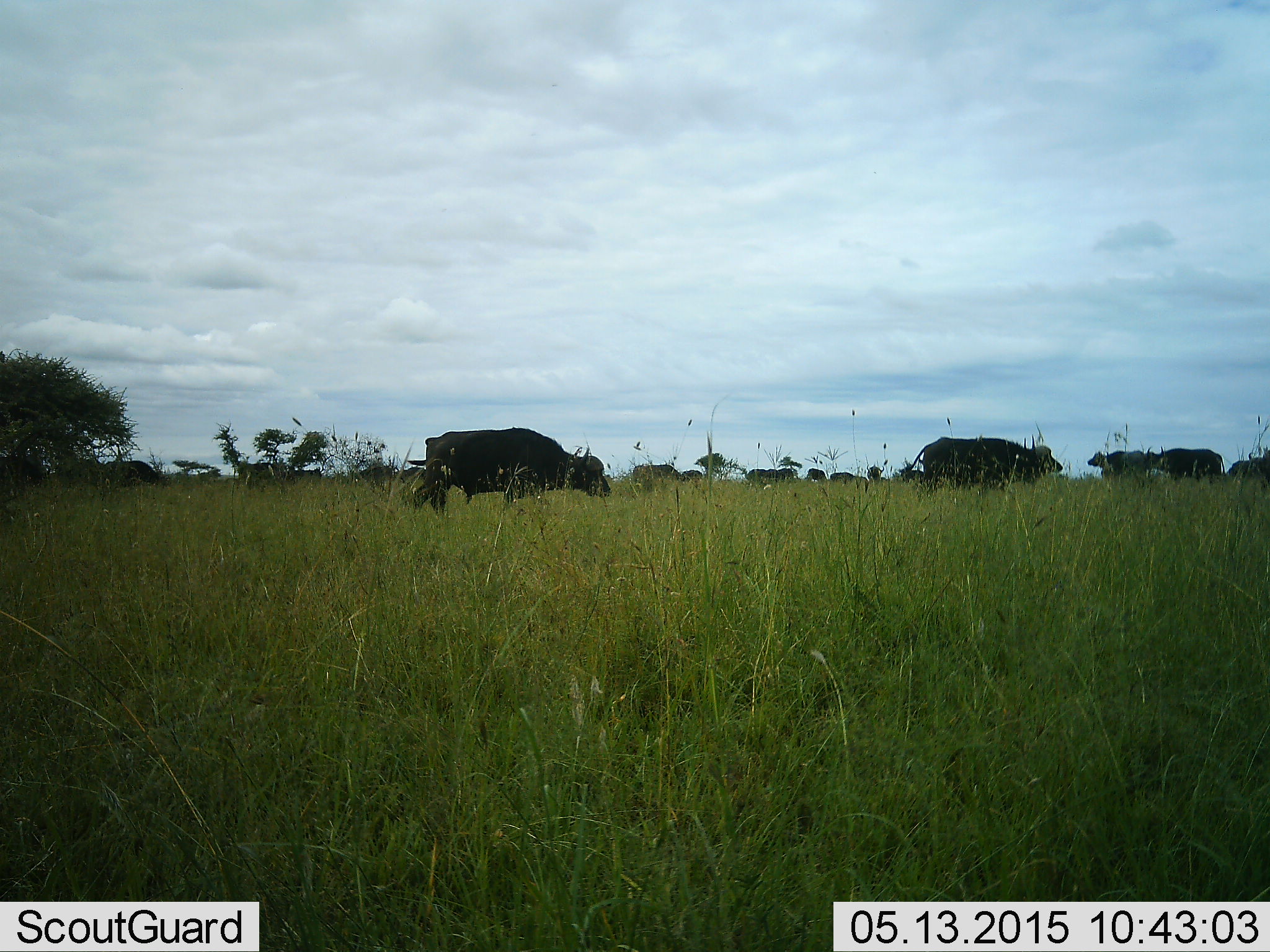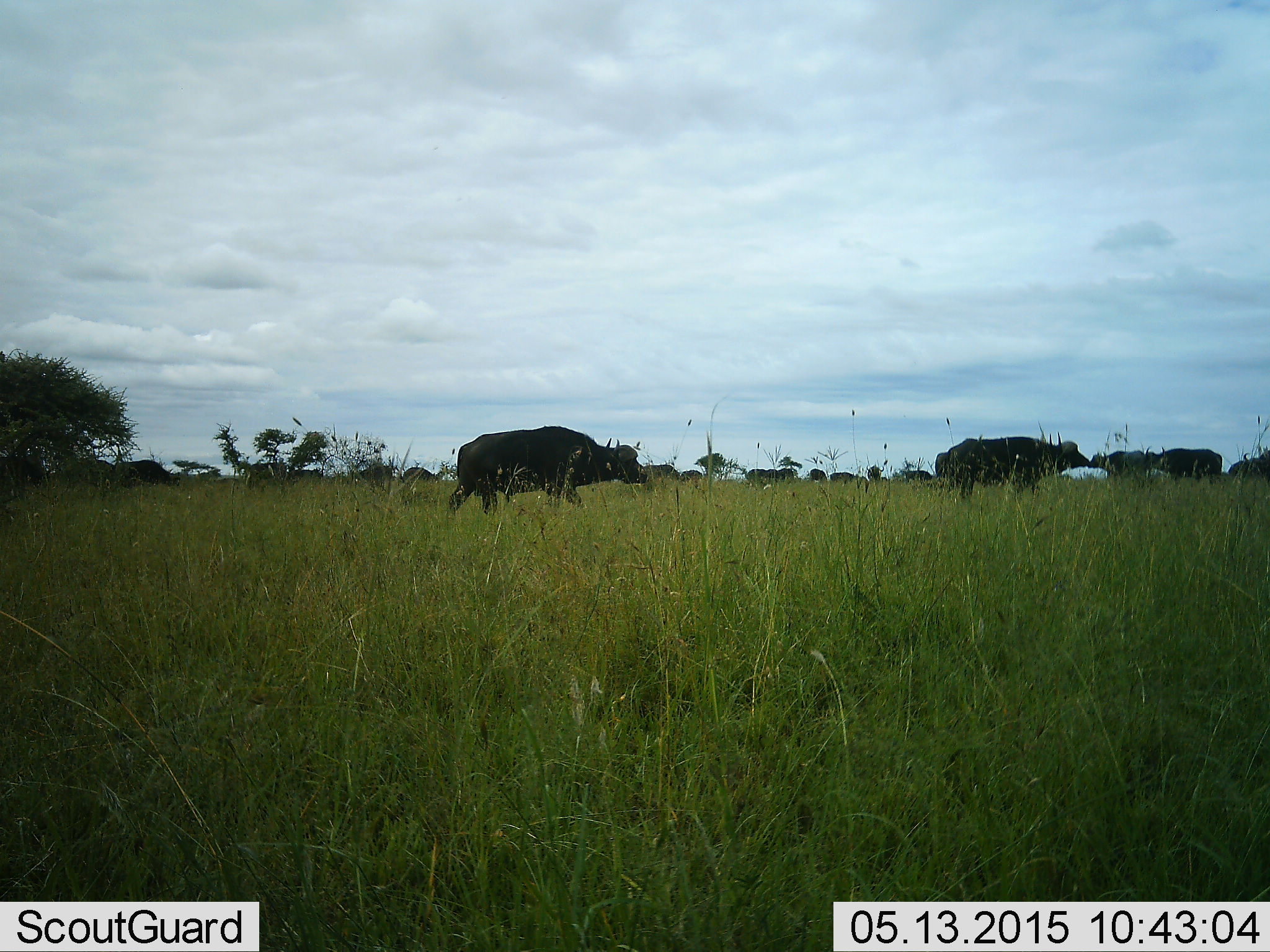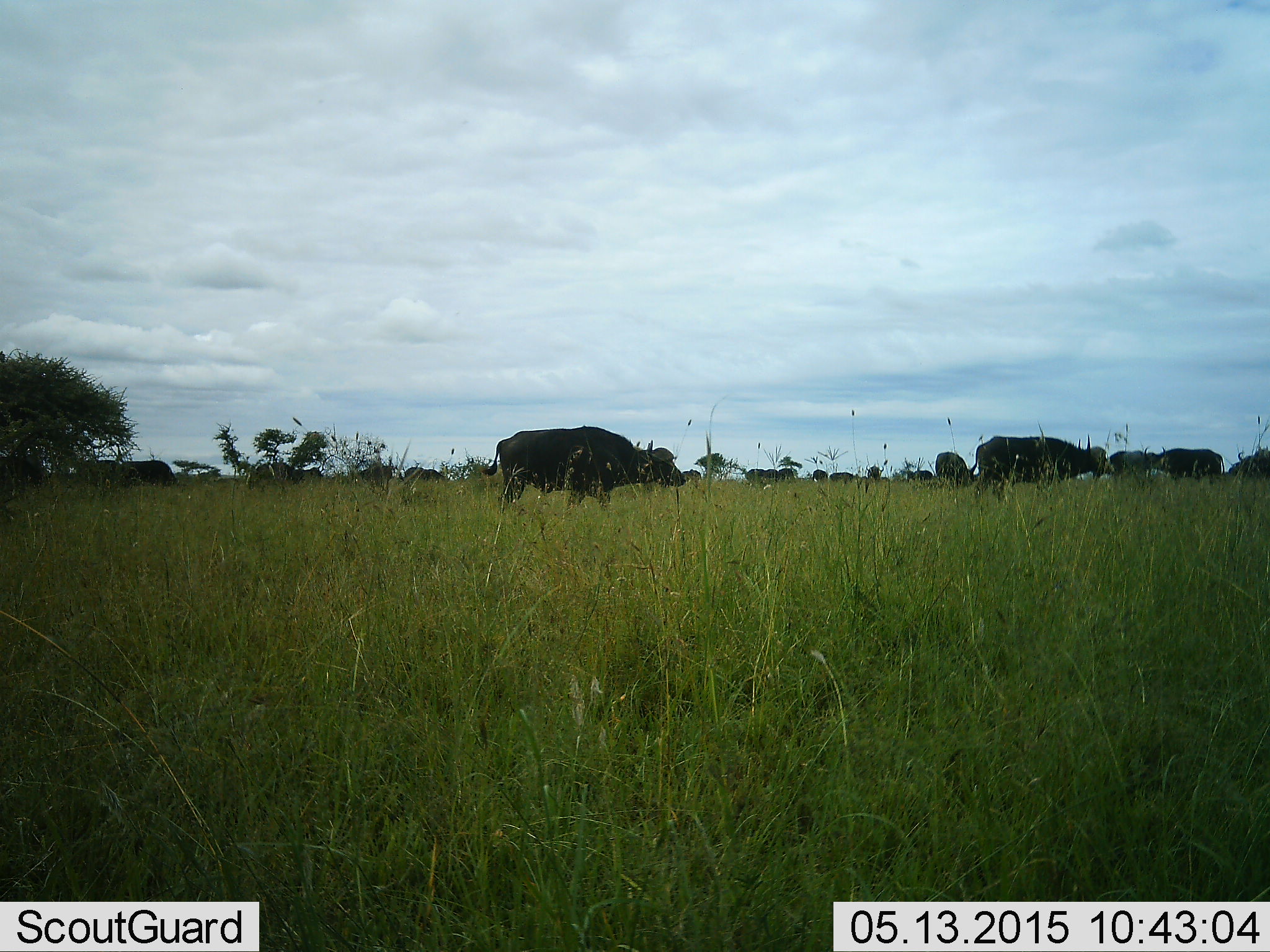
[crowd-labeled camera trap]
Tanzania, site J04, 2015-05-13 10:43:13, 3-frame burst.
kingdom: Animalia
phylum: Chordata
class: Mammalia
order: Artiodactyla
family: Bovidae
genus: Syncerus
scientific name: Syncerus caffer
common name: cape buffalo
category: buffalo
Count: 11-50.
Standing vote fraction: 30%.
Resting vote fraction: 0%.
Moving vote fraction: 100%.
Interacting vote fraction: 0%.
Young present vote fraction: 0%.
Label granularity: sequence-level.